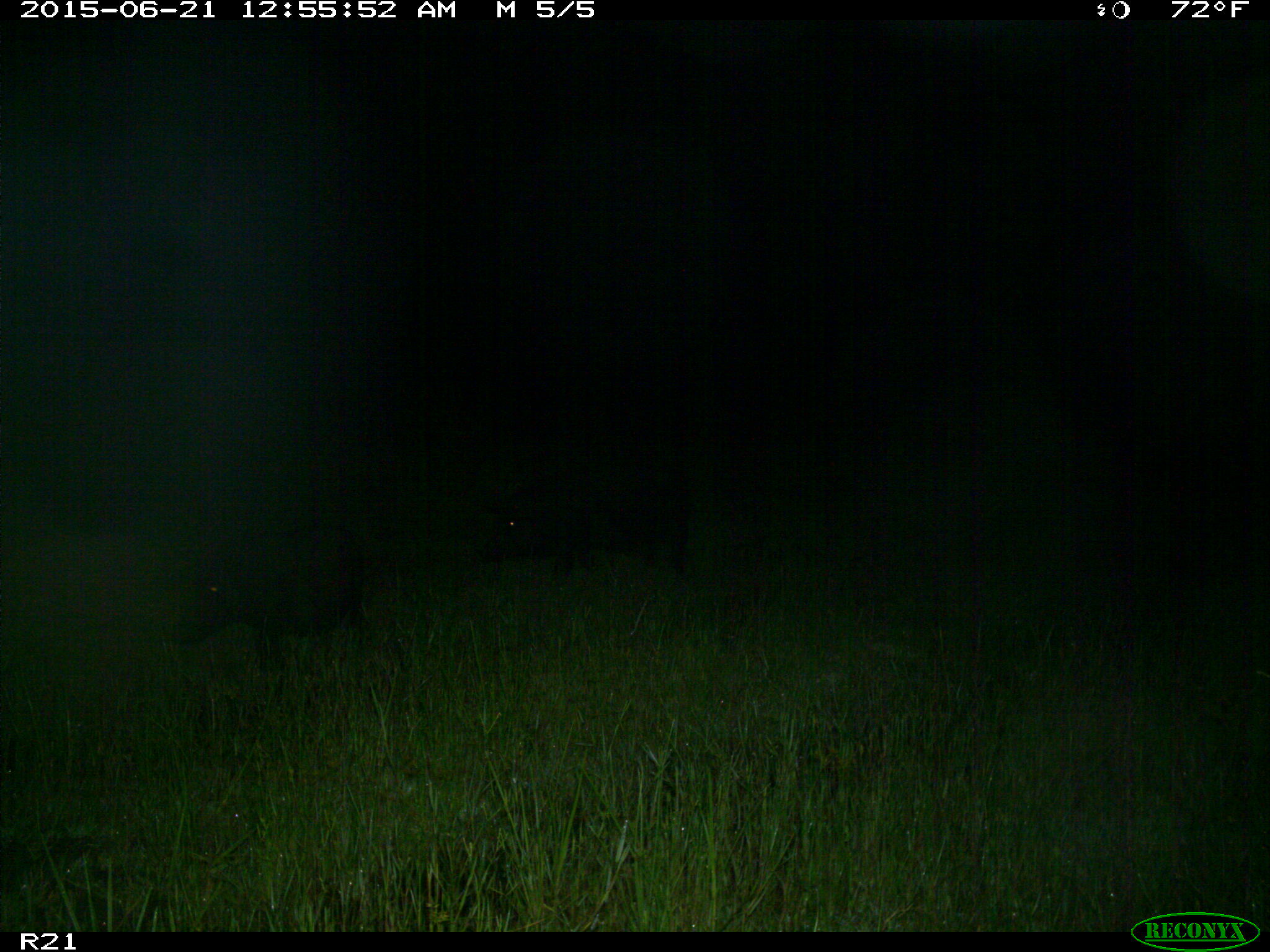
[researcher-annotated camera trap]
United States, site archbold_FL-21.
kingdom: Animalia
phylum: Chordata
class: Mammalia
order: Artiodactyla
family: Suidae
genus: Sus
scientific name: Sus scrofa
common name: wild boar